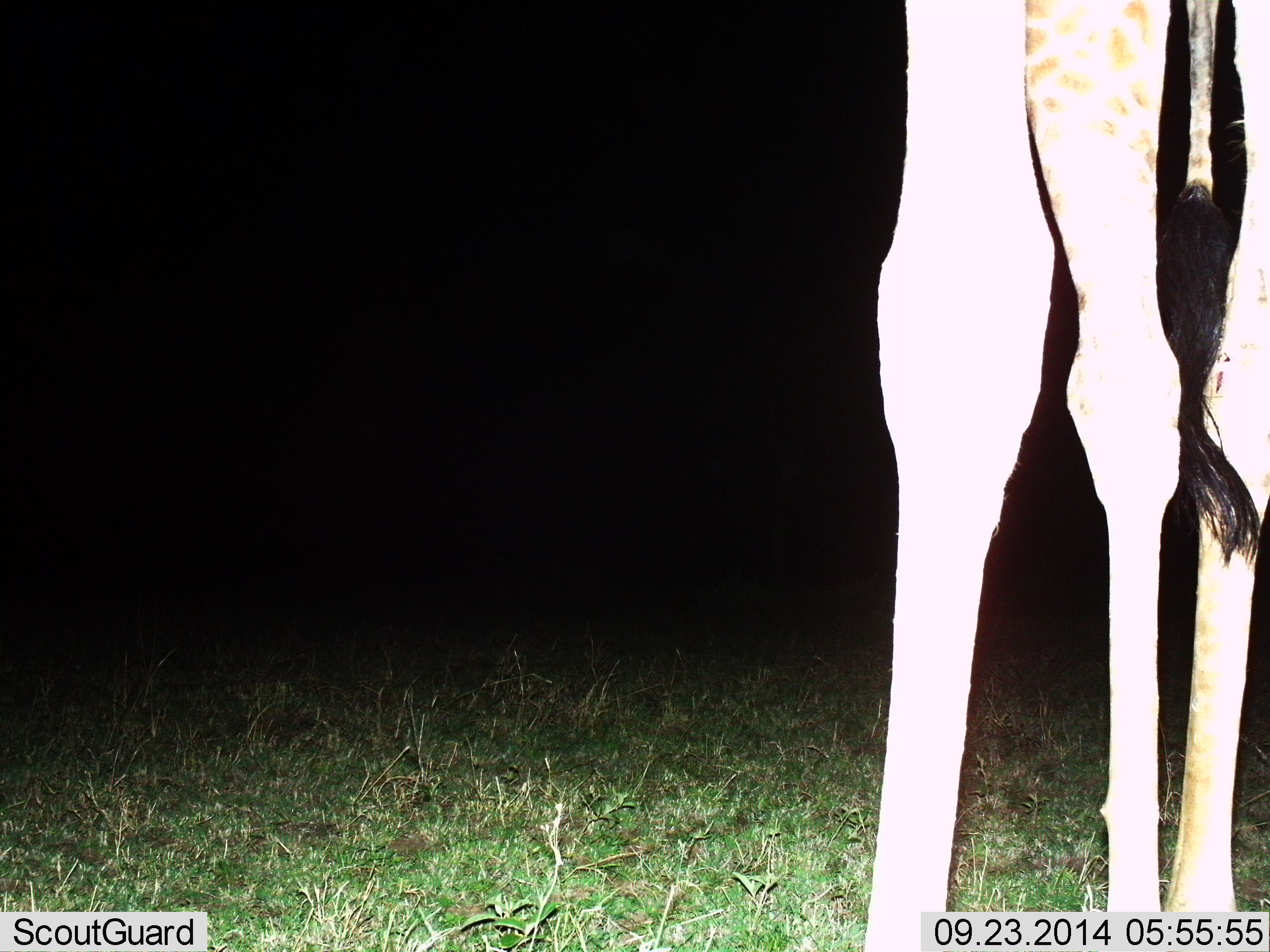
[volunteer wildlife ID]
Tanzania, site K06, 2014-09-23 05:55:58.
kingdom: Animalia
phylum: Chordata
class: Mammalia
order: Artiodactyla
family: Giraffidae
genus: Giraffa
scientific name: Giraffa camelopardalis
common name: giraffe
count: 1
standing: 100%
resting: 0%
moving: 0%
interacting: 0%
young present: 0%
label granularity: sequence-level